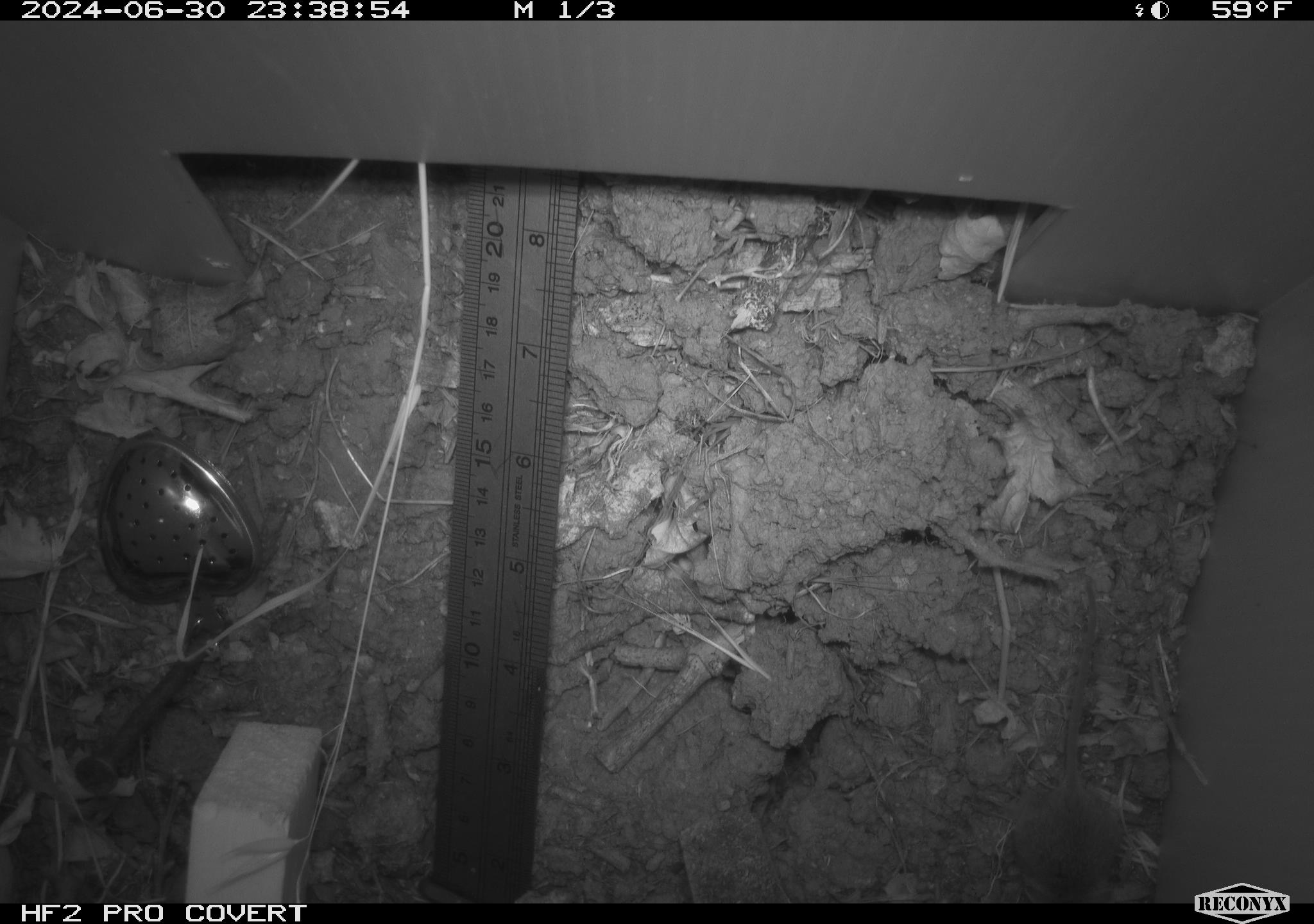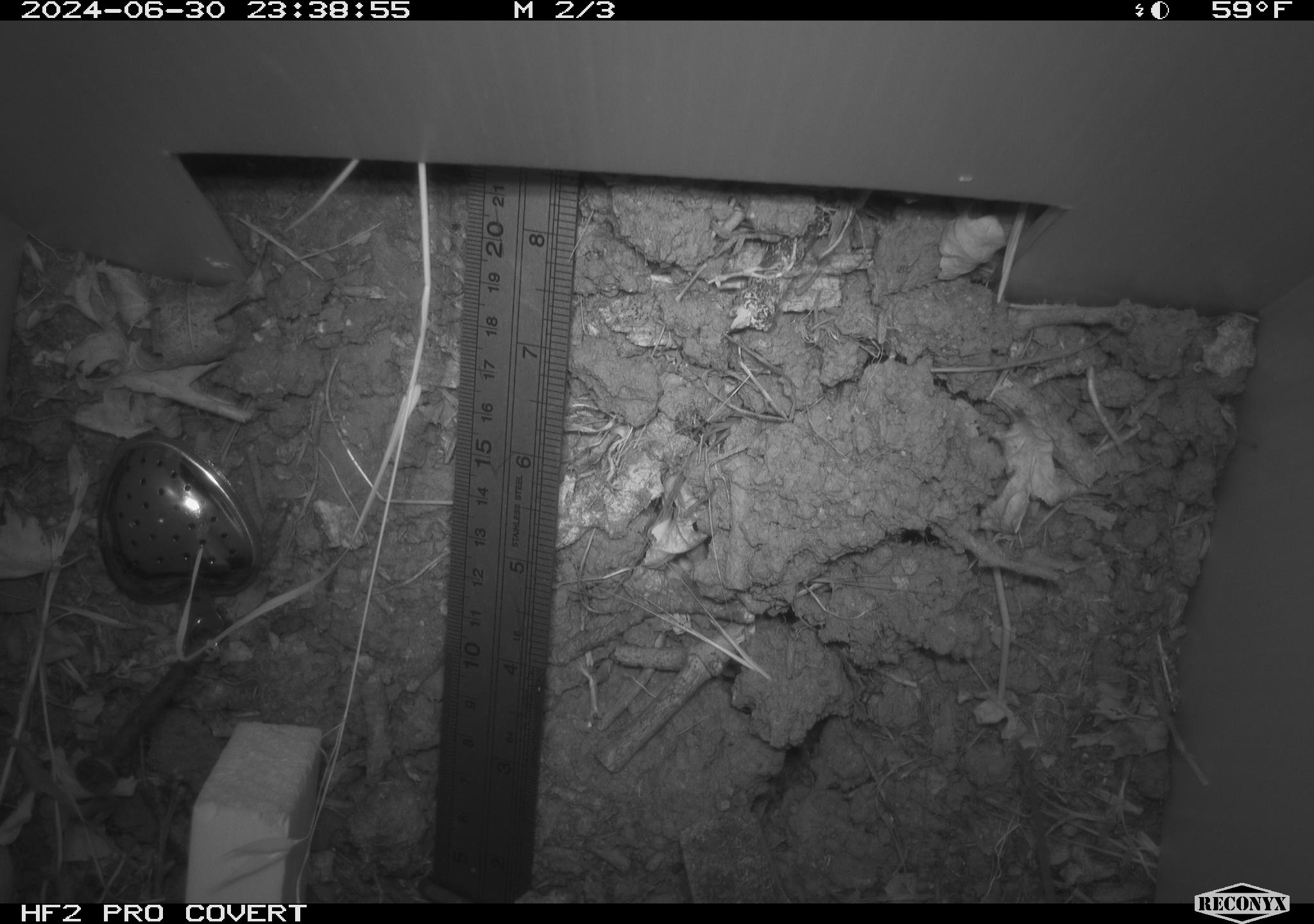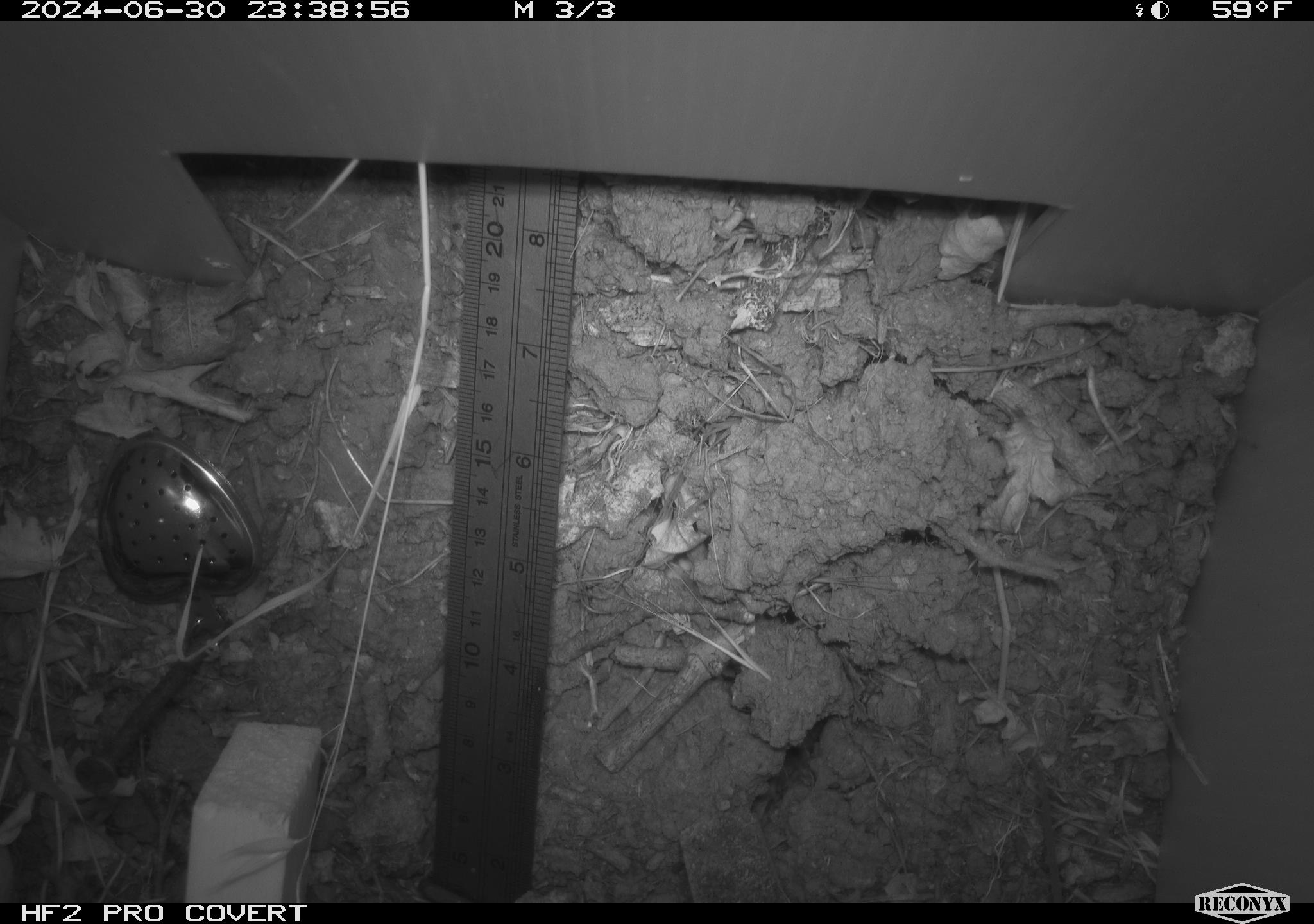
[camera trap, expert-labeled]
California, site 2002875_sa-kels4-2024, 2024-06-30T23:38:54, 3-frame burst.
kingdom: Animalia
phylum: Chordata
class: Mammalia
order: Rodentia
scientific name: Rodentia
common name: rodent